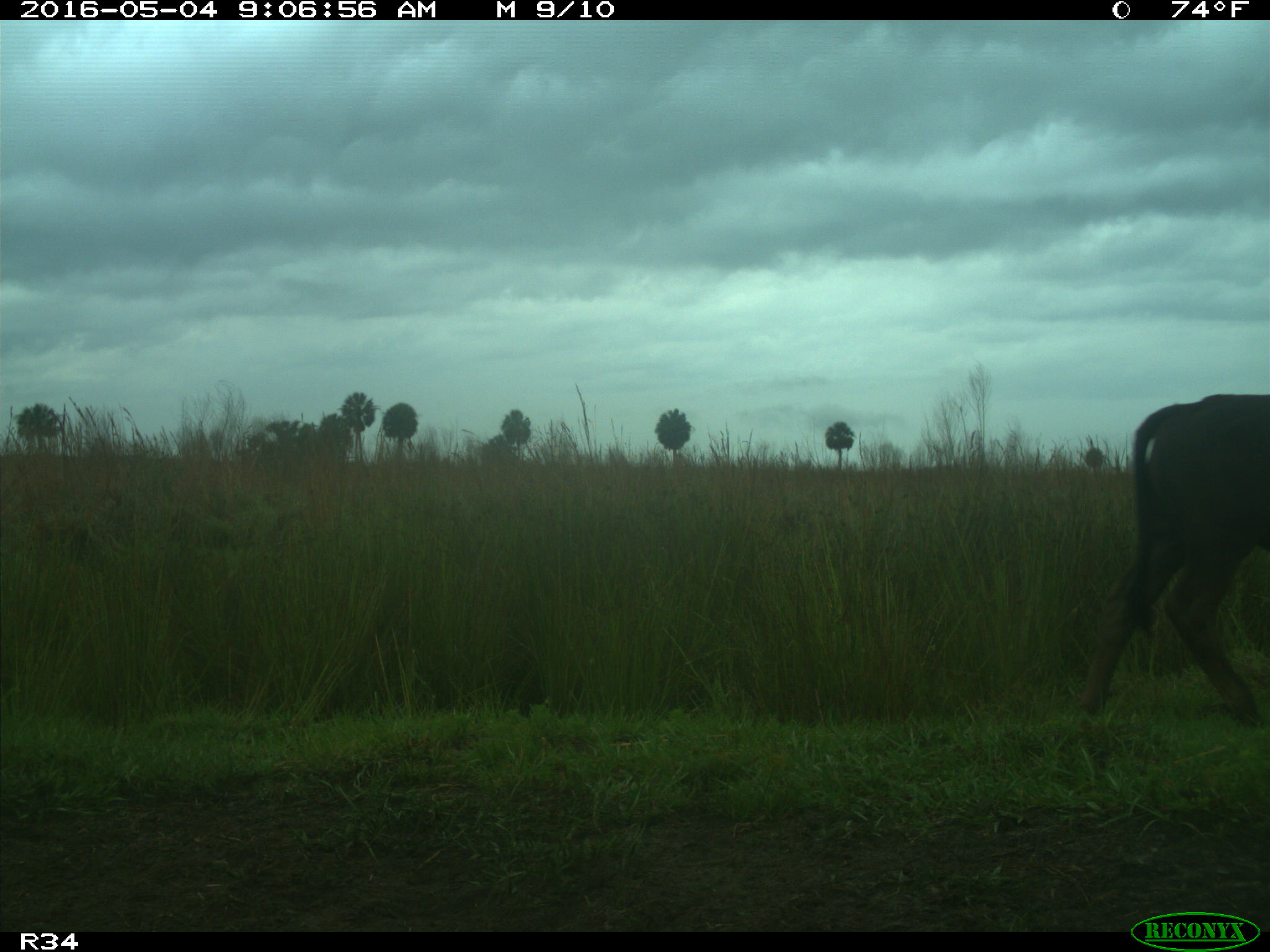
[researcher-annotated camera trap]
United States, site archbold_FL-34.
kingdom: Animalia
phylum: Chordata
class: Mammalia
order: Artiodactyla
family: Bovidae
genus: Bos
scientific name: Bos taurus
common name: domestic cow